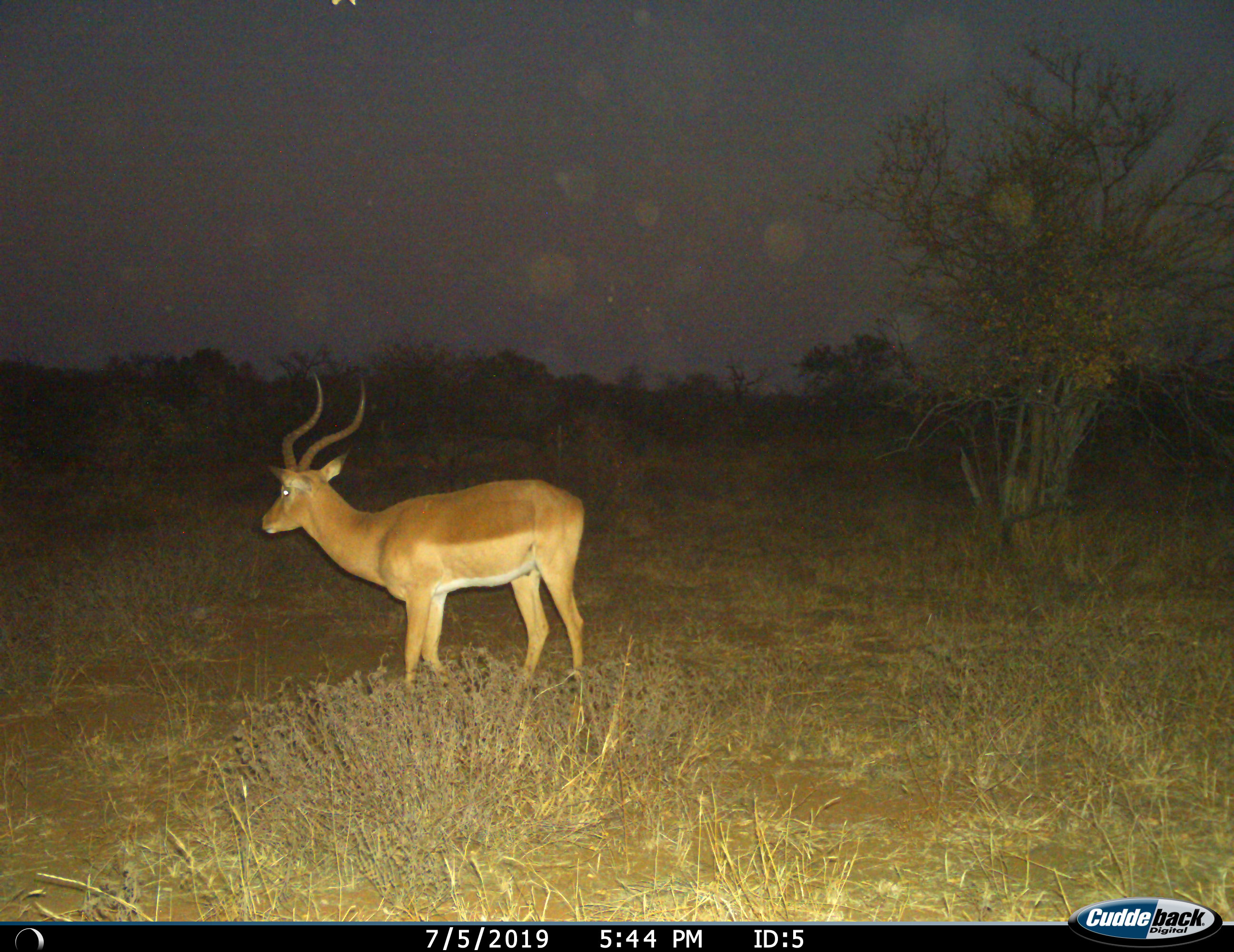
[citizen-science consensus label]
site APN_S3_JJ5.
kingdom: Animalia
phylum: Chordata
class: Mammalia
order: Artiodactyla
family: Bovidae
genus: Aepyceros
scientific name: Aepyceros melampus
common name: impala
Impala (Aepyceros melampus), count 1. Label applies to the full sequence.